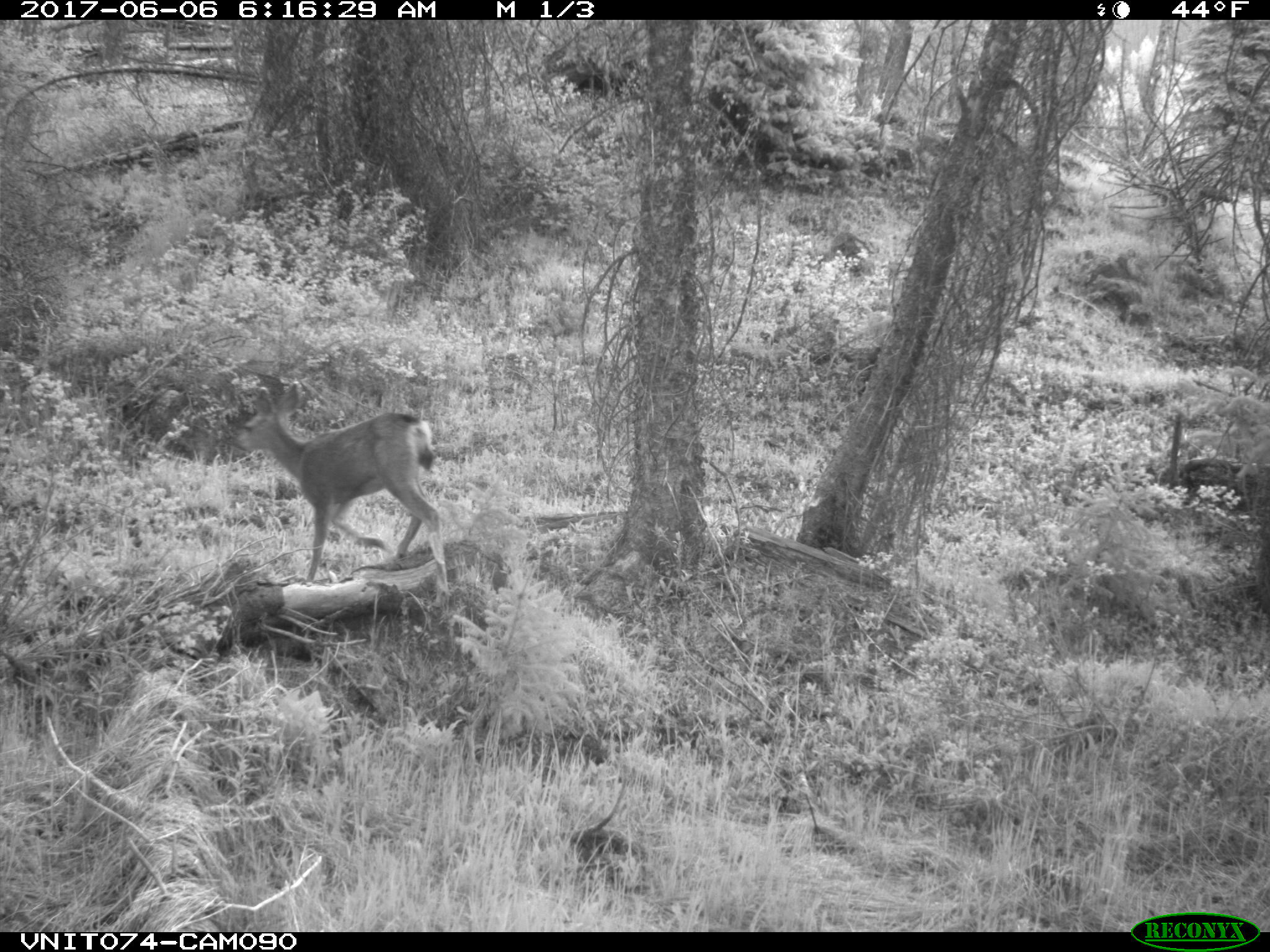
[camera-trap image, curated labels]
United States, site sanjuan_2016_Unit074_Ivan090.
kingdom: Animalia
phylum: Chordata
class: Mammalia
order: Artiodactyla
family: Cervidae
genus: Odocoileus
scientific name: Odocoileus hemionus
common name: mule deer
Odocoileus hemionus (mule deer).